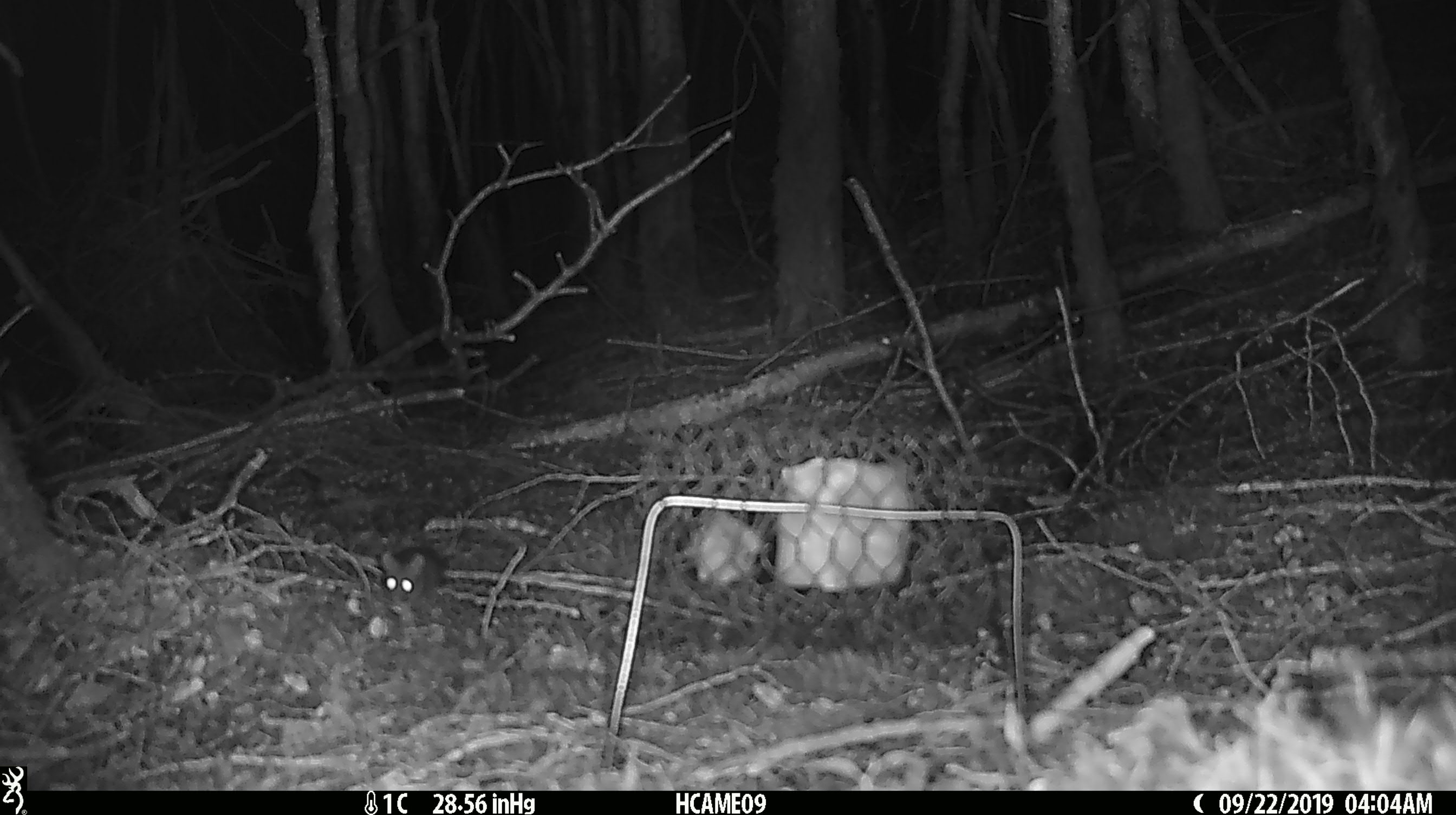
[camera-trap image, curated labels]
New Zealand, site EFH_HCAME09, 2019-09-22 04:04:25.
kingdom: Animalia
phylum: Chordata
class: Mammalia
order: Rodentia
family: Muridae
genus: Mus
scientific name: Mus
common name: mouse